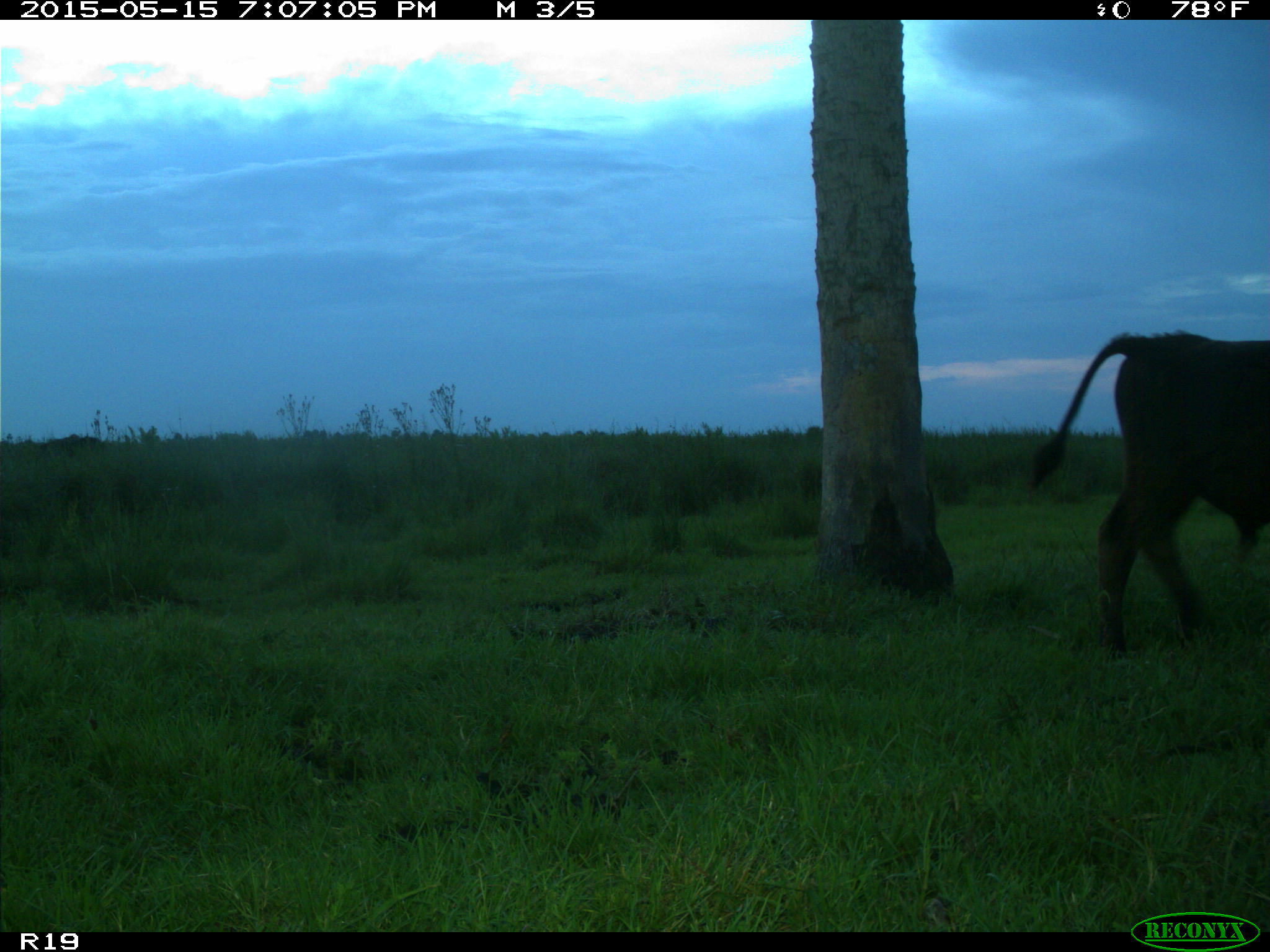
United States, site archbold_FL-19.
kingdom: Animalia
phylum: Chordata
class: Mammalia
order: Artiodactyla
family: Bovidae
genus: Bos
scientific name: Bos taurus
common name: domestic cow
Bos taurus (domestic cow).